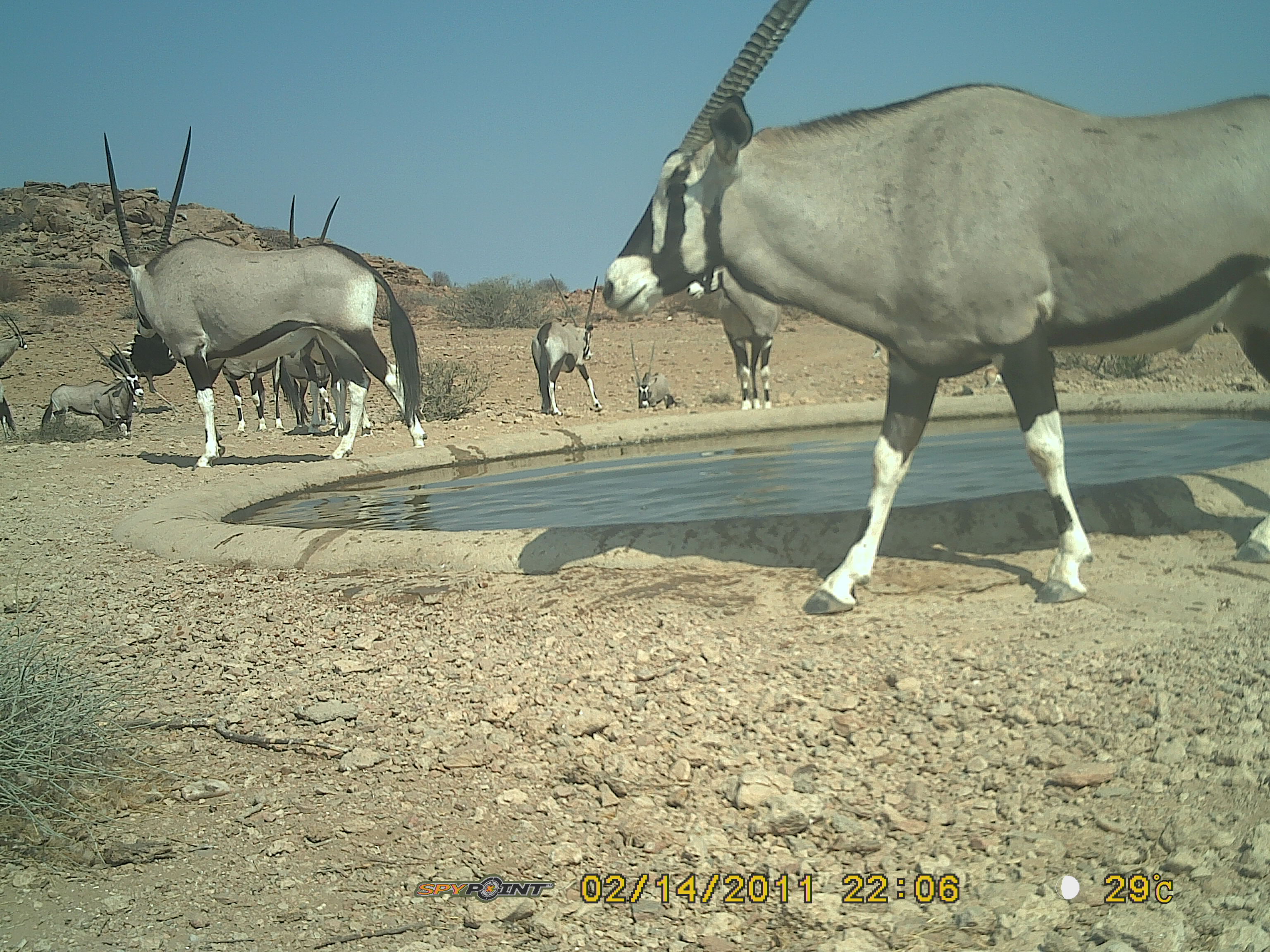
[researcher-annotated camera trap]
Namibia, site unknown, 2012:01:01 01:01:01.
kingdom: Animalia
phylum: Chordata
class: Mammalia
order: Artiodactyla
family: Bovidae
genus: Oryx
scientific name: Oryx gazella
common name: gemsbok